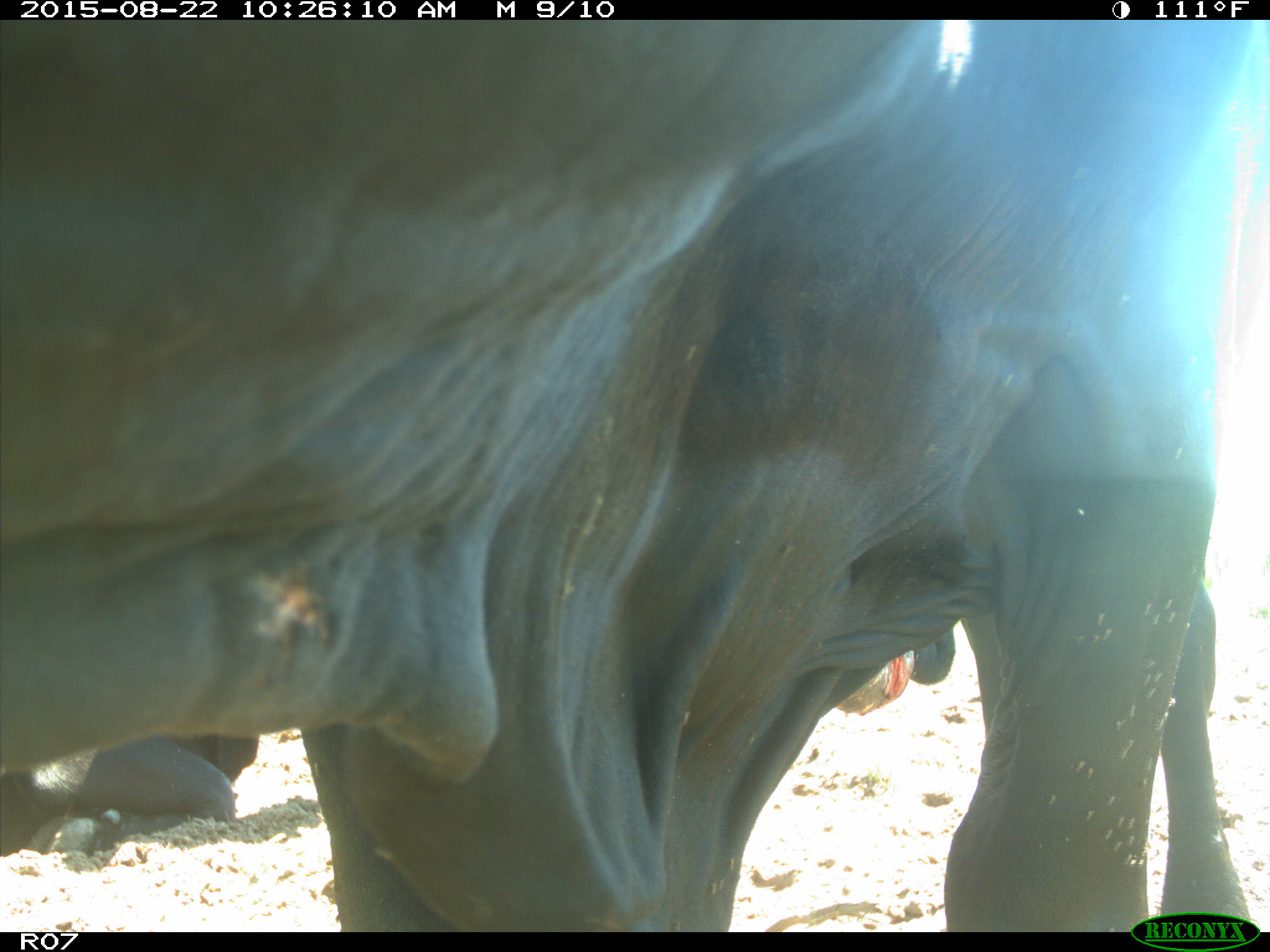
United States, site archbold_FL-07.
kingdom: Animalia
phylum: Chordata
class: Mammalia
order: Artiodactyla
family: Bovidae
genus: Bos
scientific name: Bos taurus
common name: domestic cow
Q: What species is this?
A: Bos taurus (domestic cow).